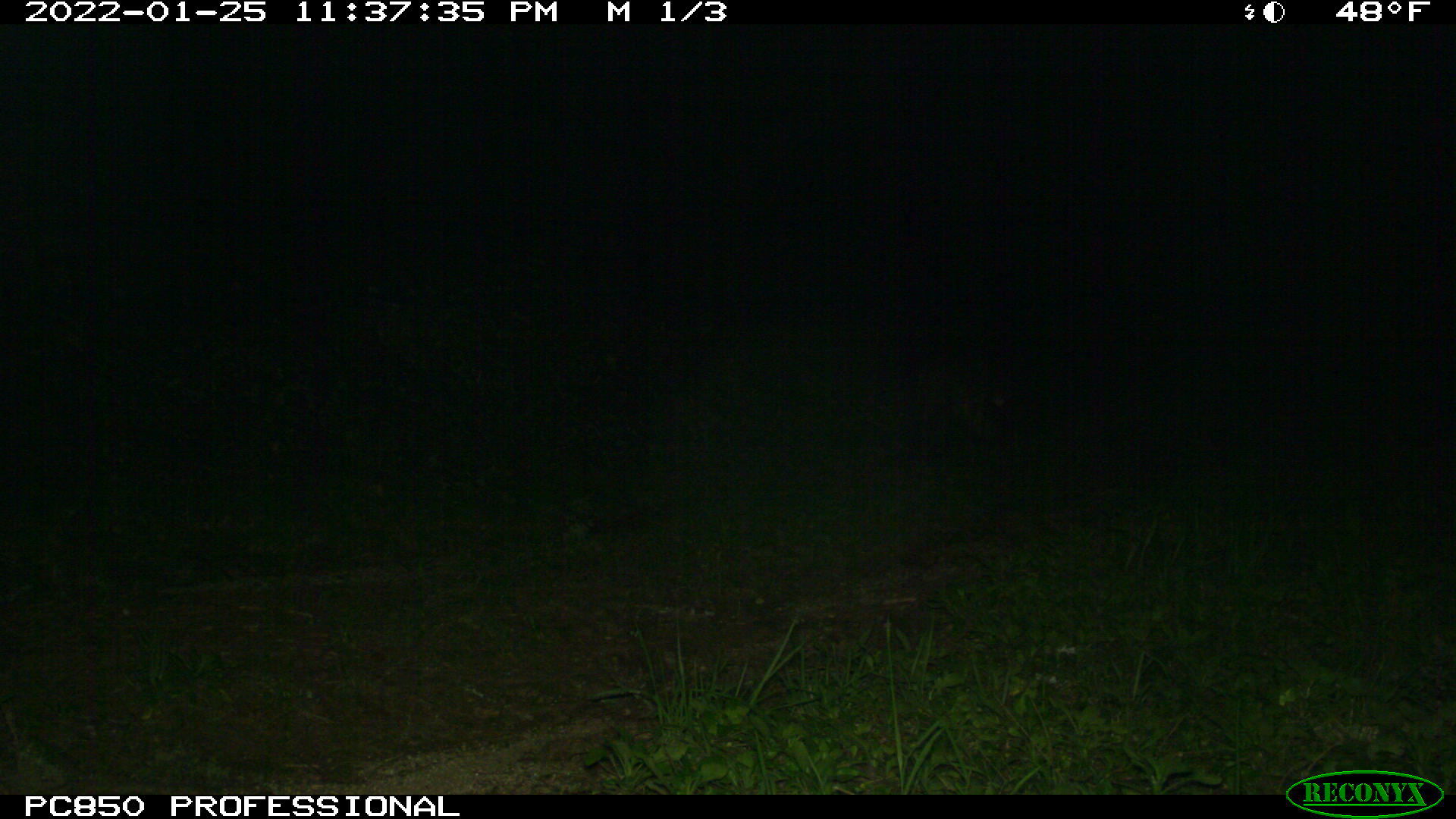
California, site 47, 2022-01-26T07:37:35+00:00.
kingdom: Animalia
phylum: Chordata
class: Mammalia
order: Carnivora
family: Felidae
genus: Puma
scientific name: Puma concolor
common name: puma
Puma (Puma concolor).